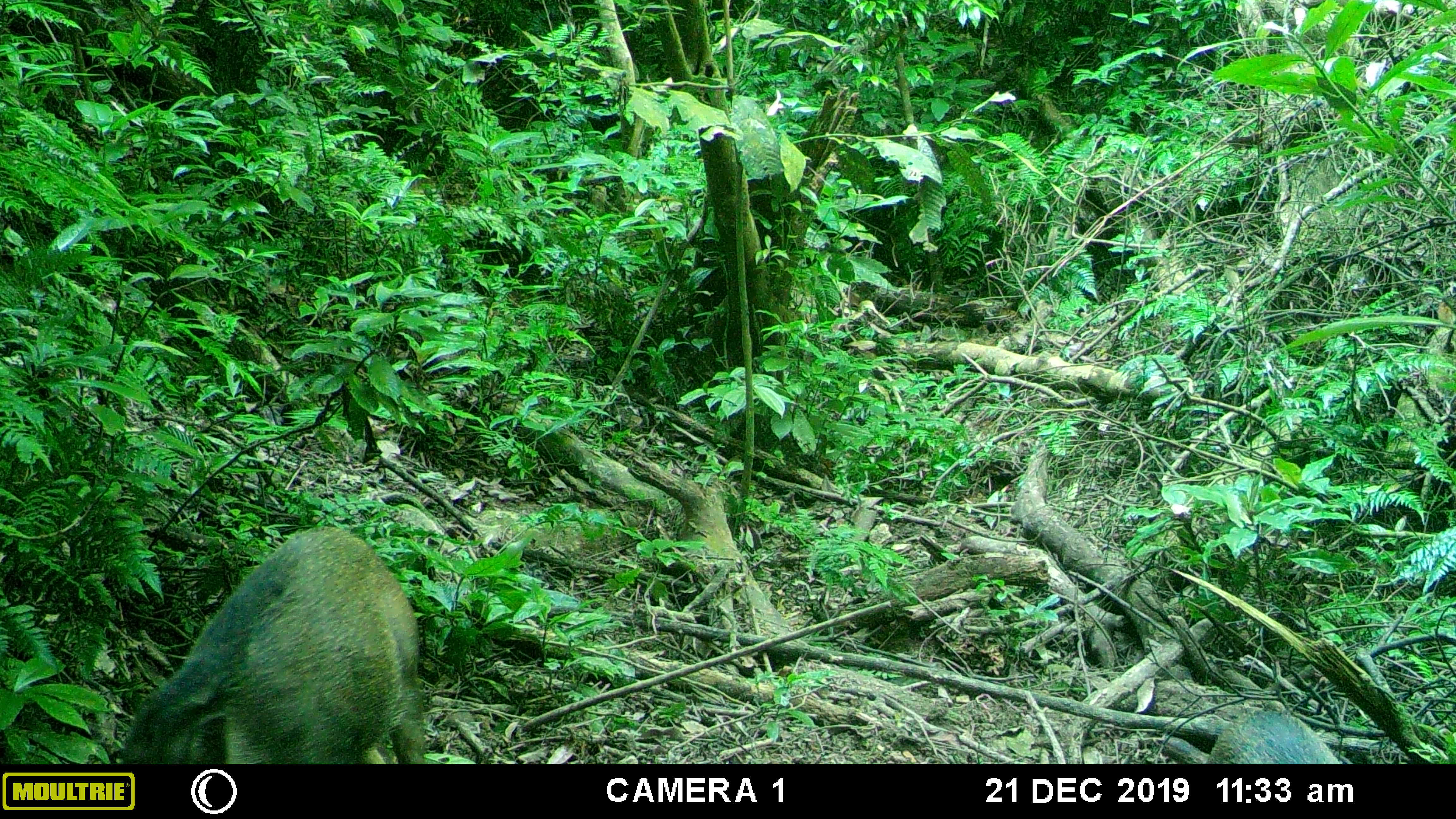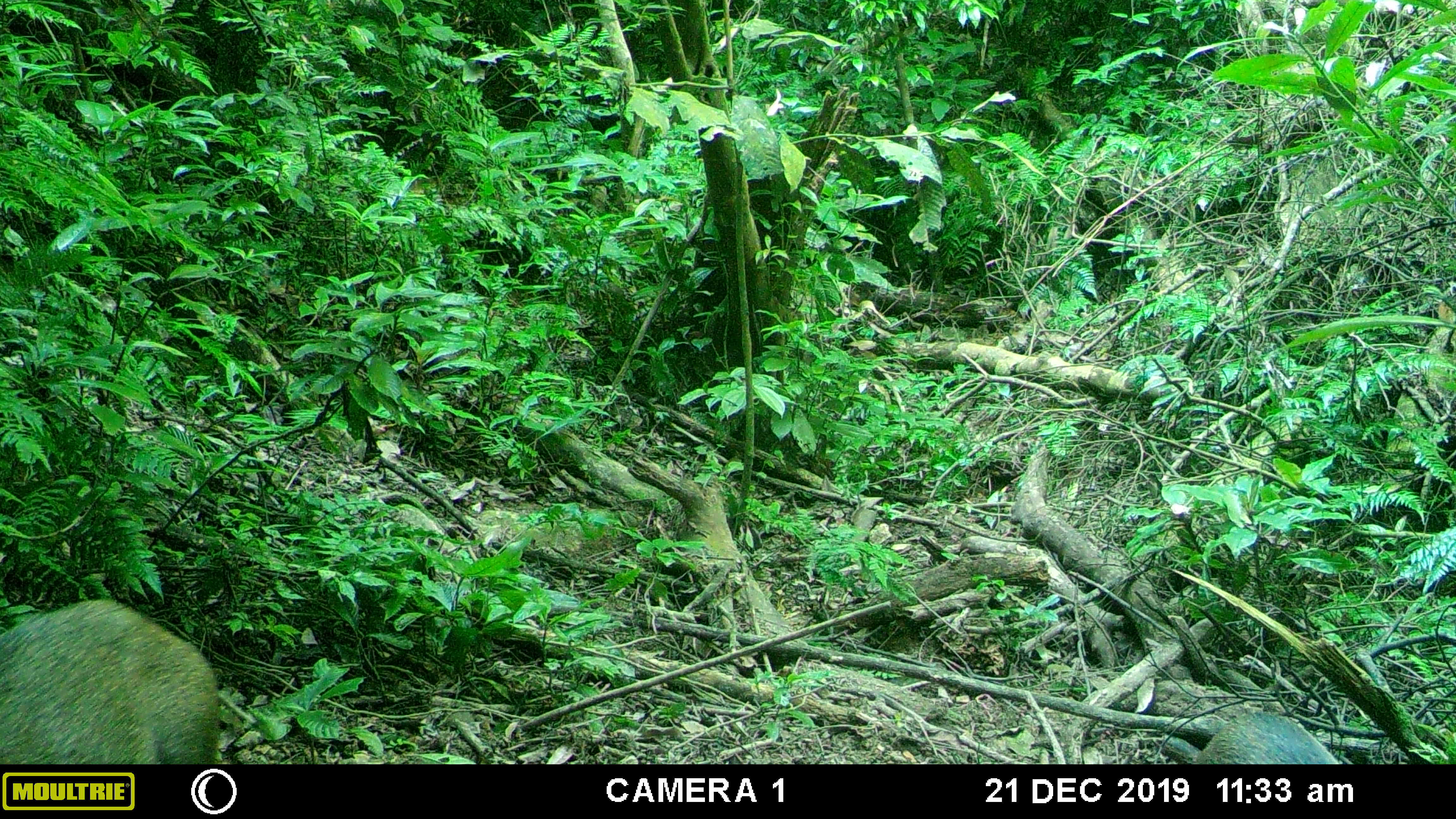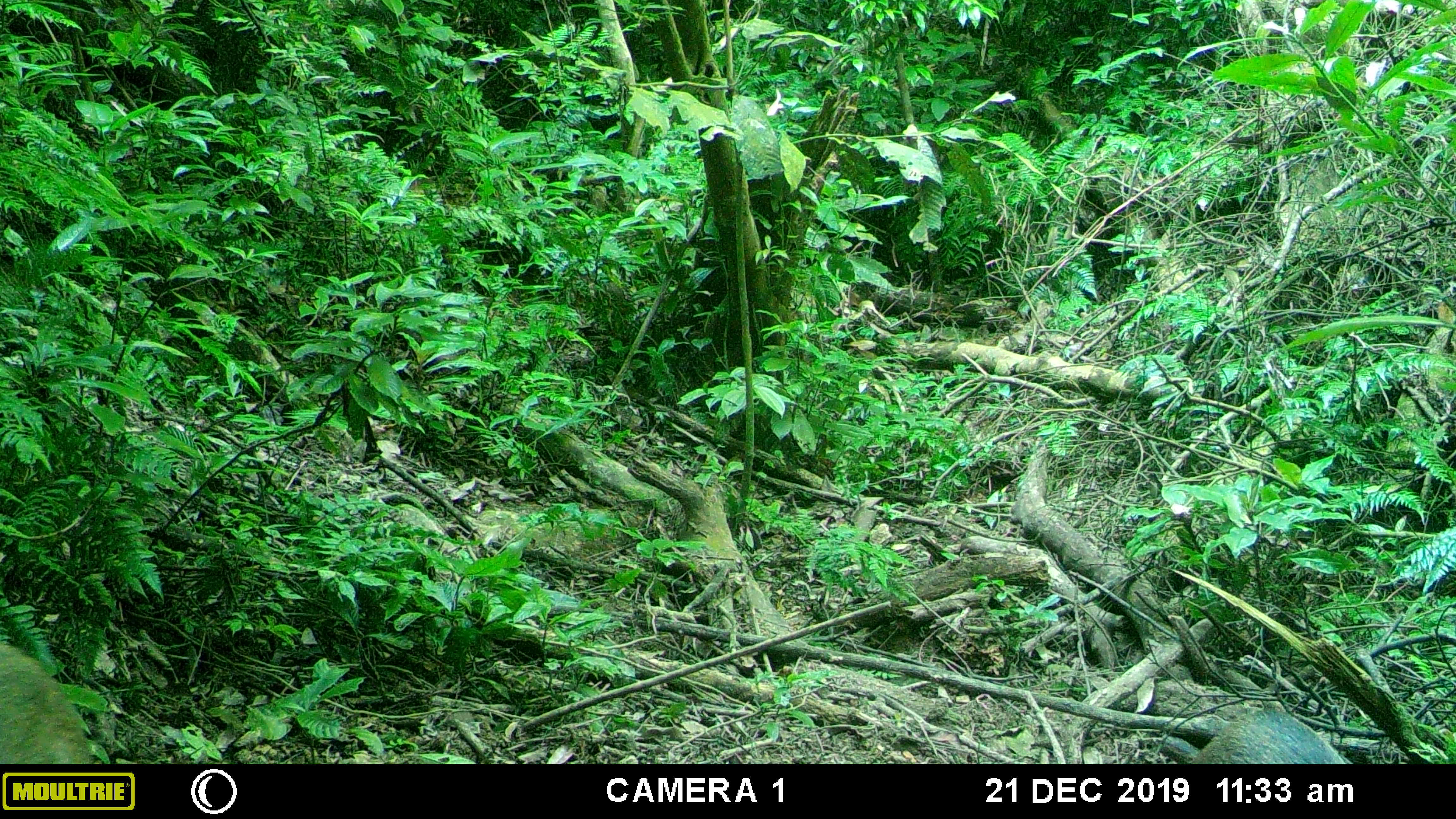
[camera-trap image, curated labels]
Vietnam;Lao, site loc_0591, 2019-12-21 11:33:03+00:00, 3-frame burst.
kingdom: Animalia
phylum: Chordata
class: Mammalia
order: Artiodactyla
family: Suidae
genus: Sus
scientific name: Sus scrofa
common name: eurasian wild pig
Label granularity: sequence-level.